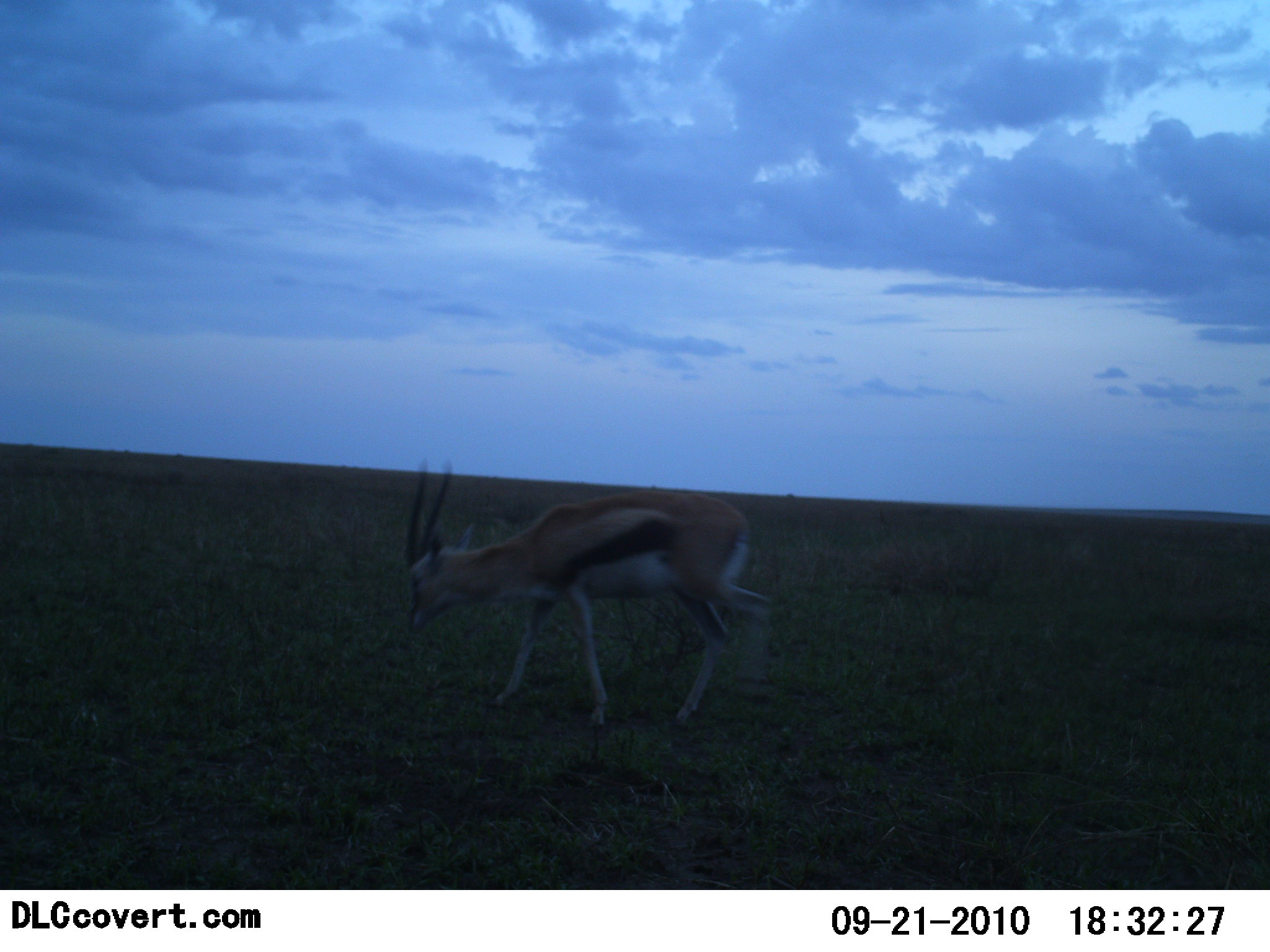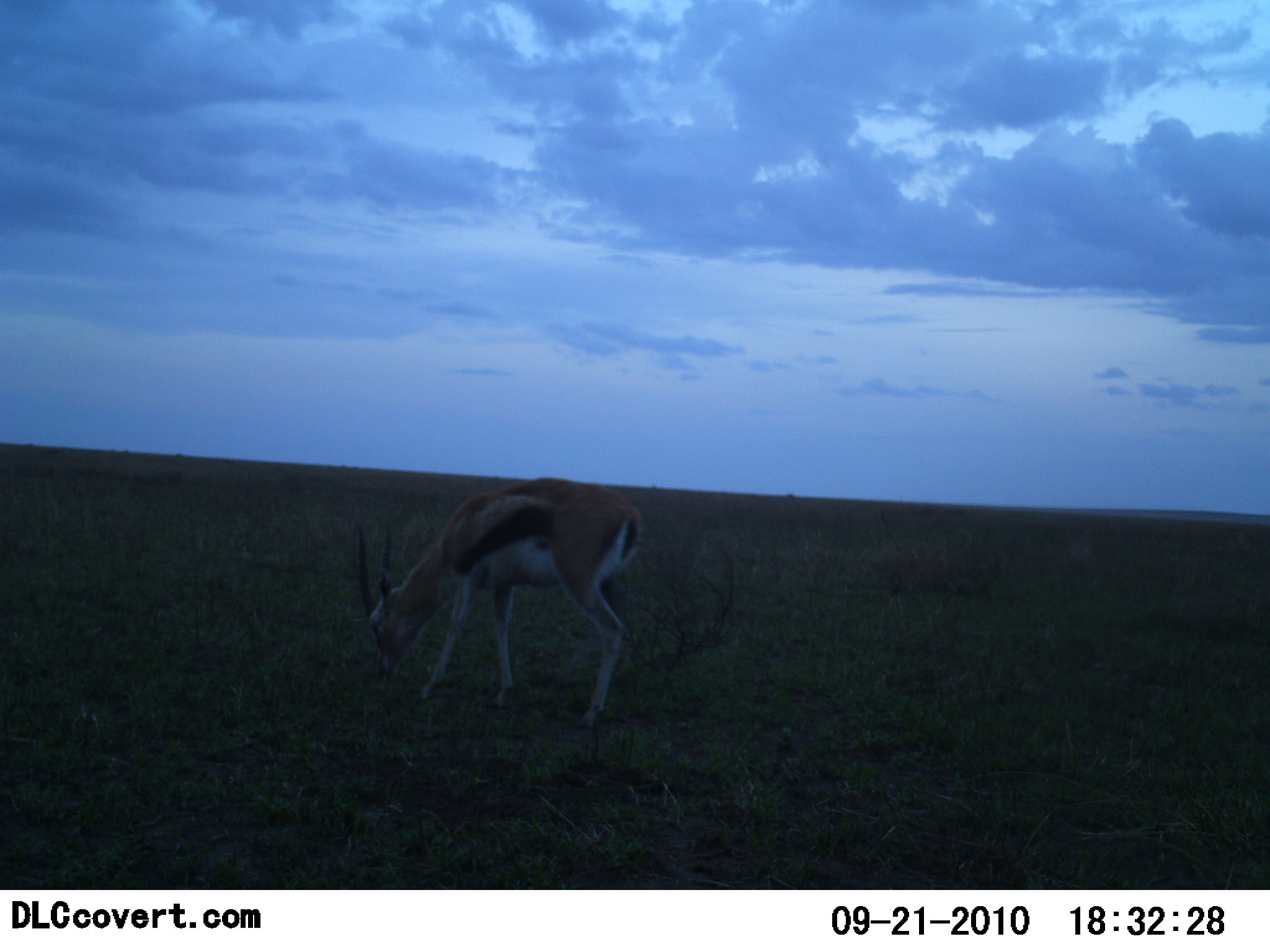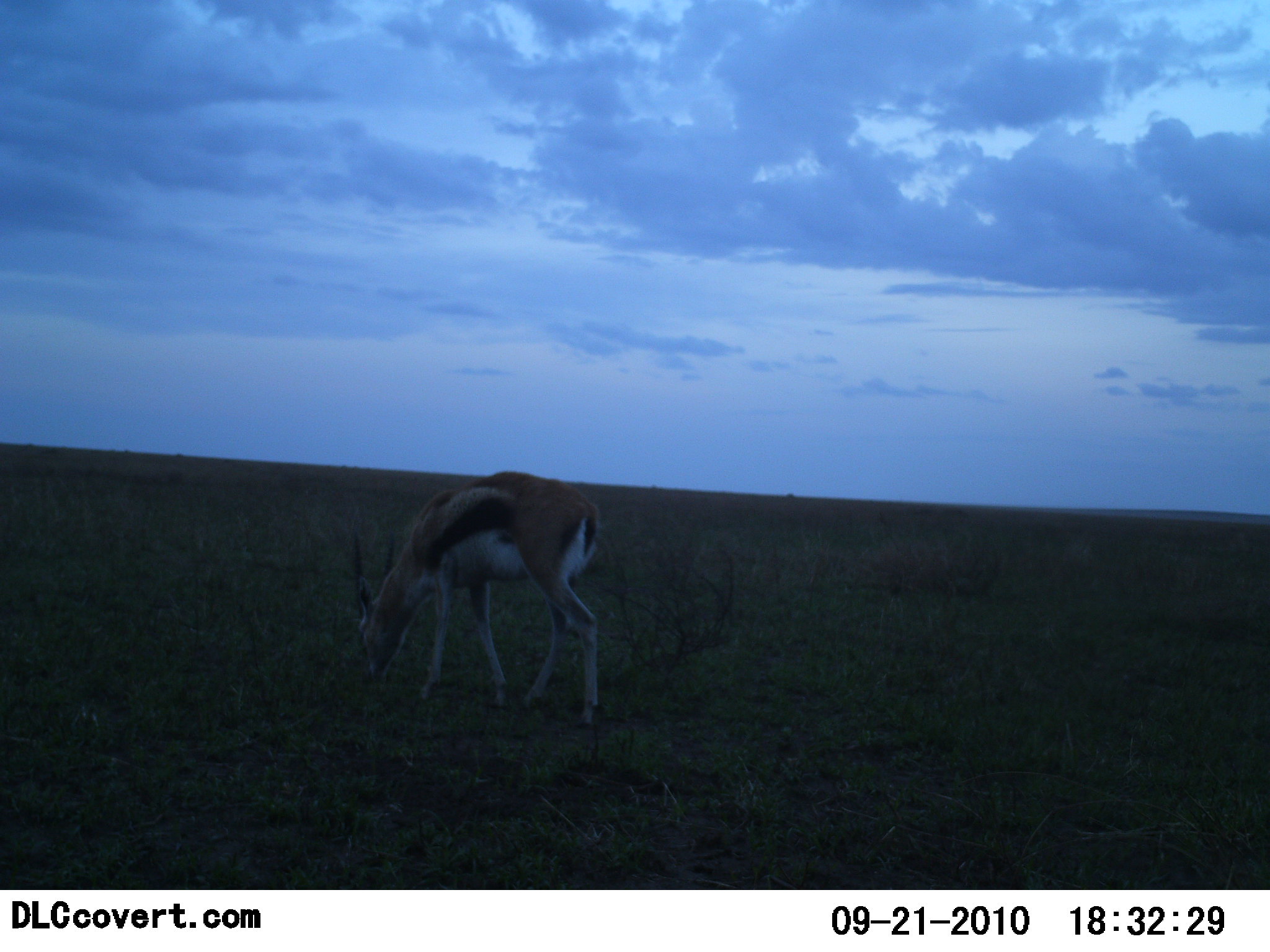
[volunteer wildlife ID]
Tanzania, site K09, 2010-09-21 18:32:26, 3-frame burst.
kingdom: Animalia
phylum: Chordata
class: Mammalia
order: Artiodactyla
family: Bovidae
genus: Eudorcas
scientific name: Eudorcas thomsonii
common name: thomson's gazelle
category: gazellethomsons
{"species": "gazellethomsons (thomson's gazelle) (Eudorcas thomsonii)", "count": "1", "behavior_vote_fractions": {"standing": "25%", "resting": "0%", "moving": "8%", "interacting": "0%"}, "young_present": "0%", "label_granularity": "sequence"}